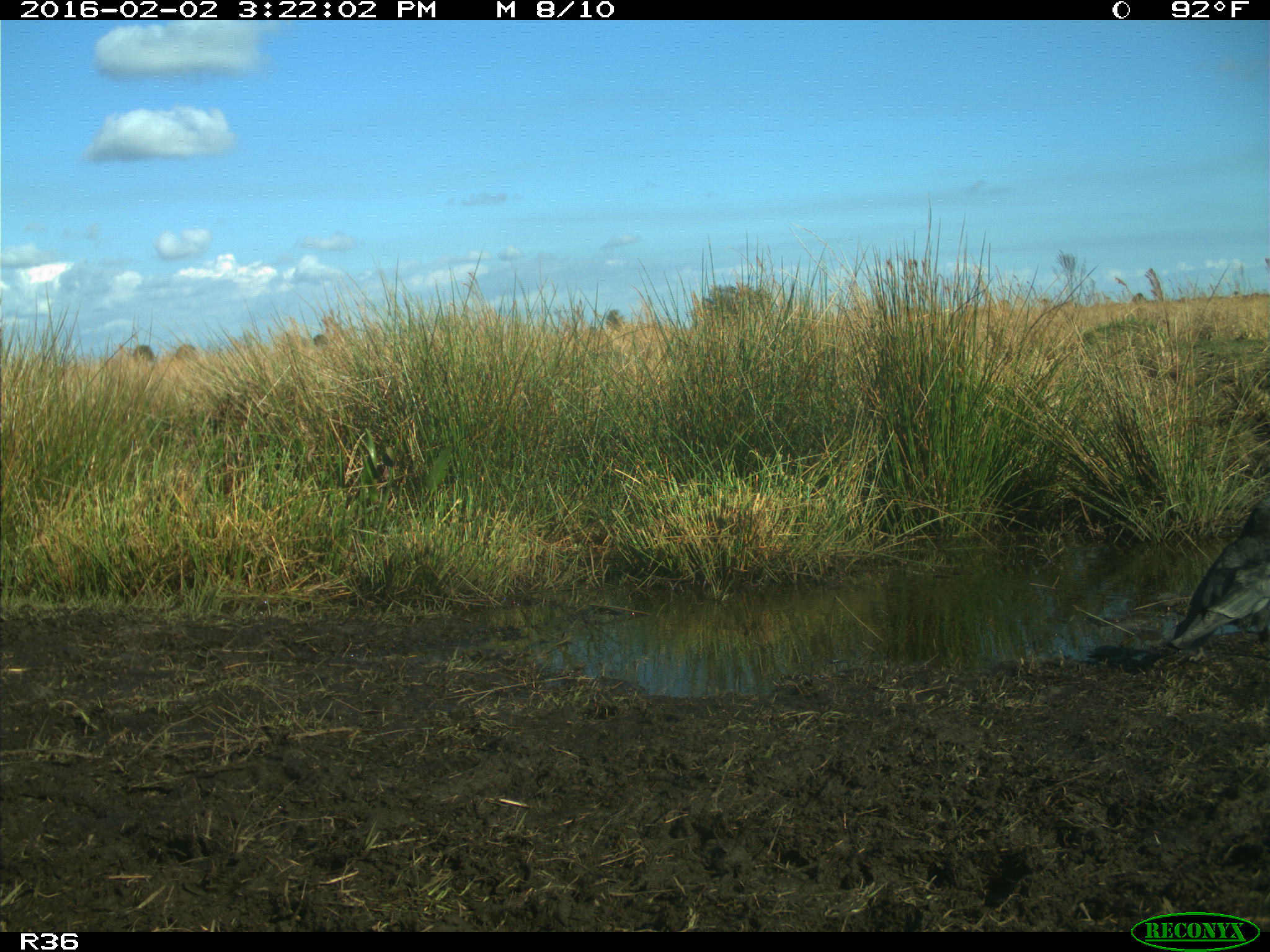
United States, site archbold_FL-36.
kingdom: Animalia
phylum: Chordata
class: Aves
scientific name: Aves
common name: birds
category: unidentified bird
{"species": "unidentified bird (birds) (Aves)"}